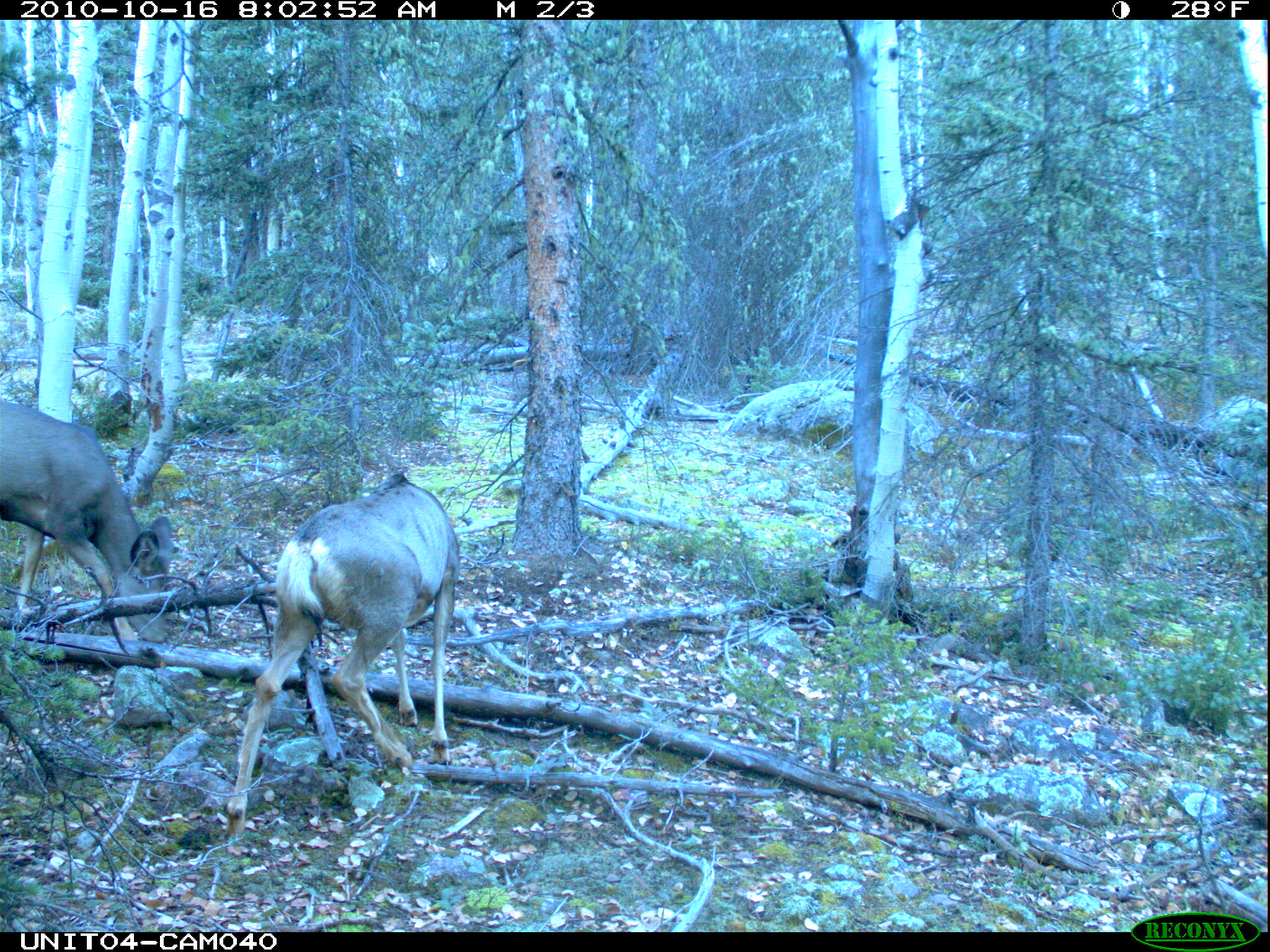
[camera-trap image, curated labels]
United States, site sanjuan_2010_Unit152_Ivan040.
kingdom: Animalia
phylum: Chordata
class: Mammalia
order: Artiodactyla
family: Cervidae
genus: Odocoileus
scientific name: Odocoileus hemionus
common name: mule deer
Odocoileus hemionus (mule deer).